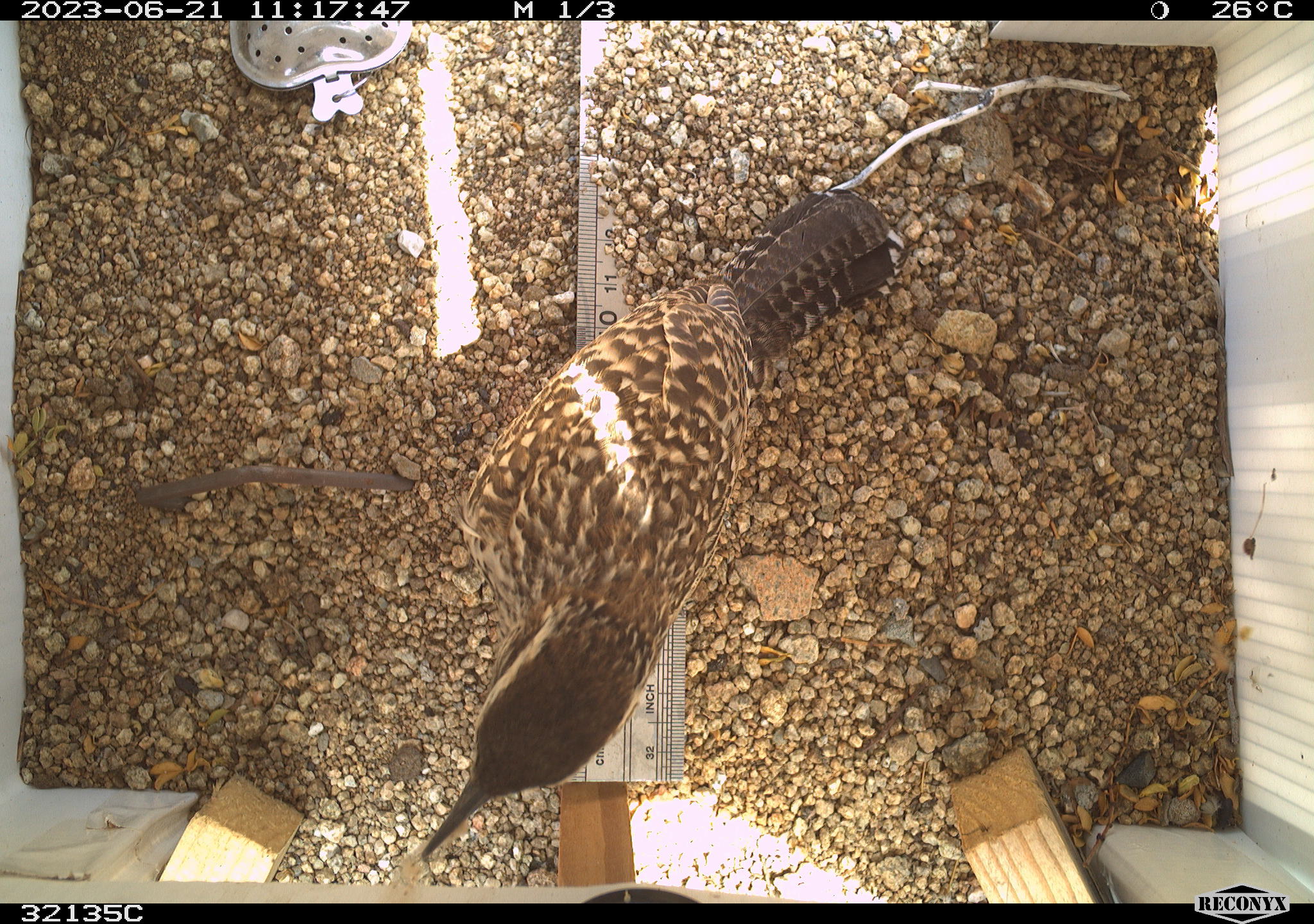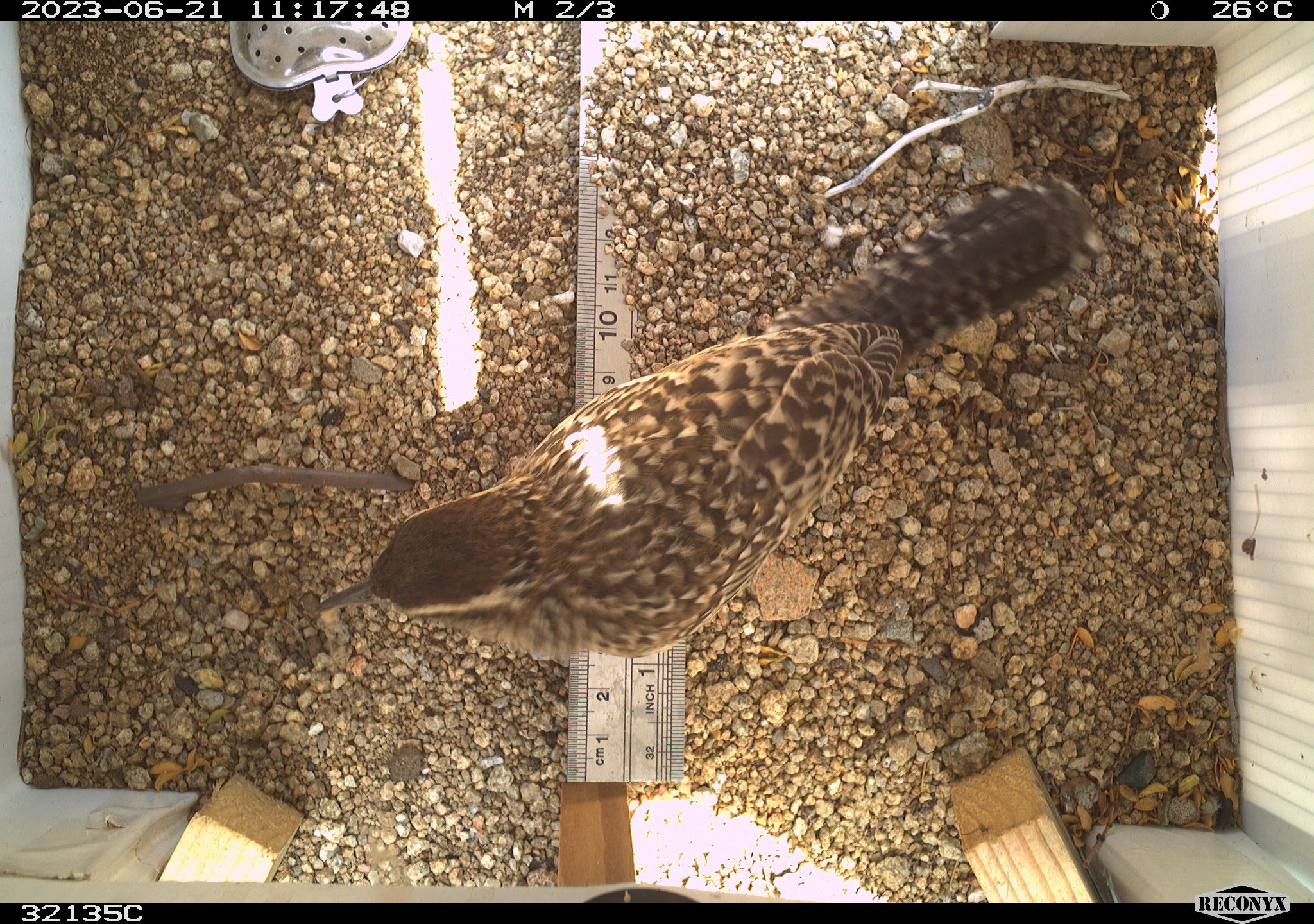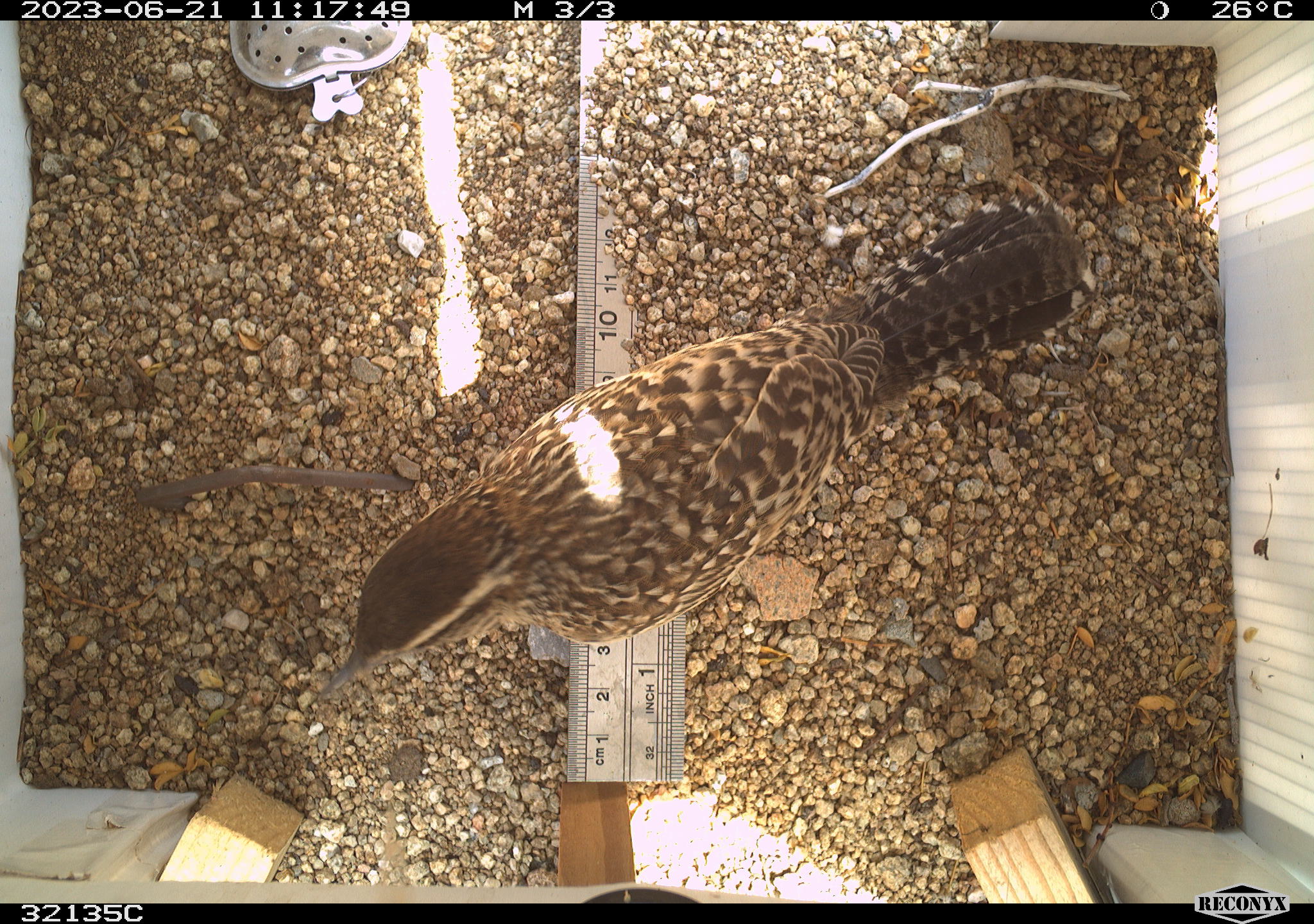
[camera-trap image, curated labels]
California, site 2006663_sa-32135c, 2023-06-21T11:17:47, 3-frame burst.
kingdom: Animalia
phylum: Chordata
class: Aves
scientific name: Aves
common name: bird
Bird (Aves).